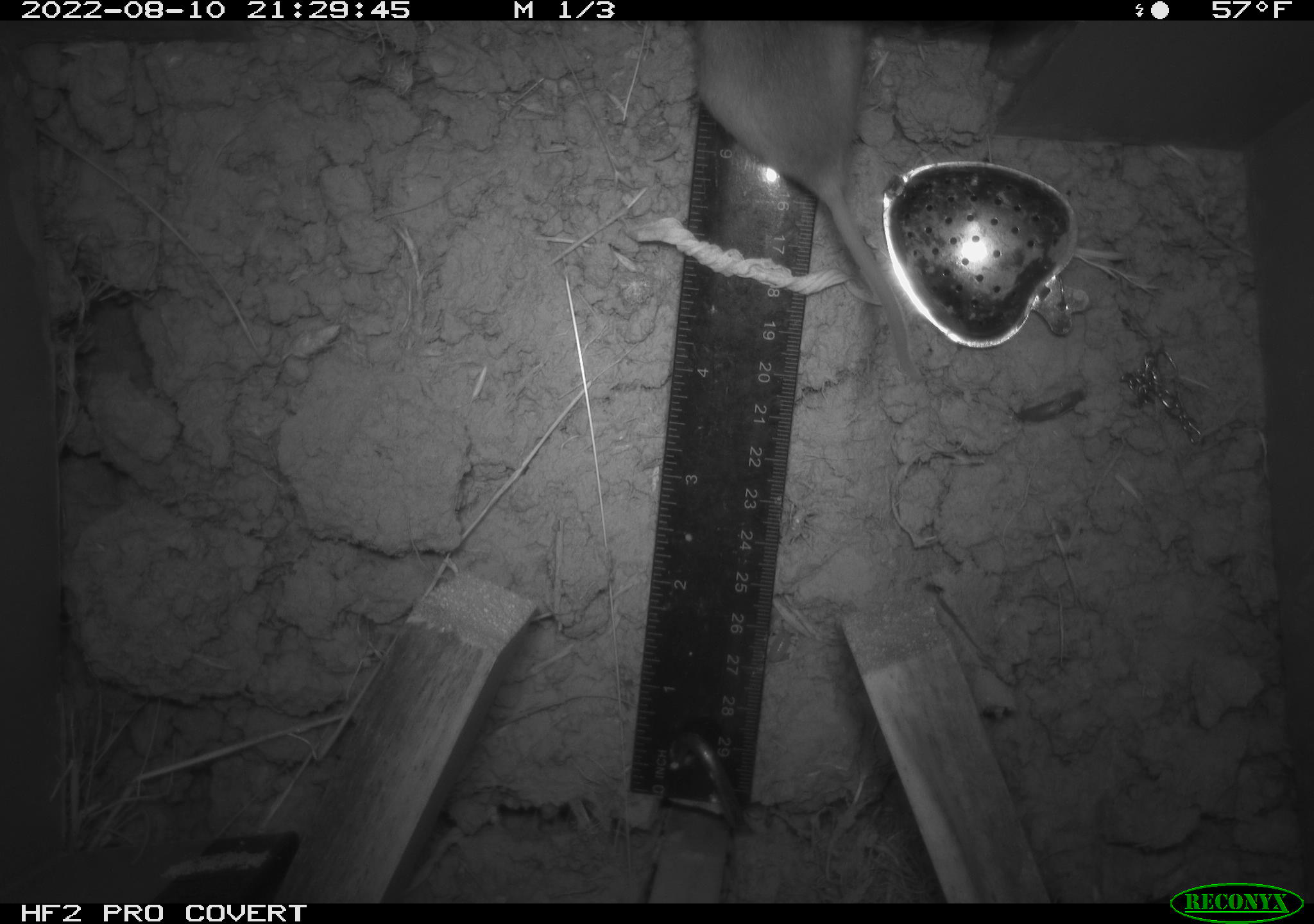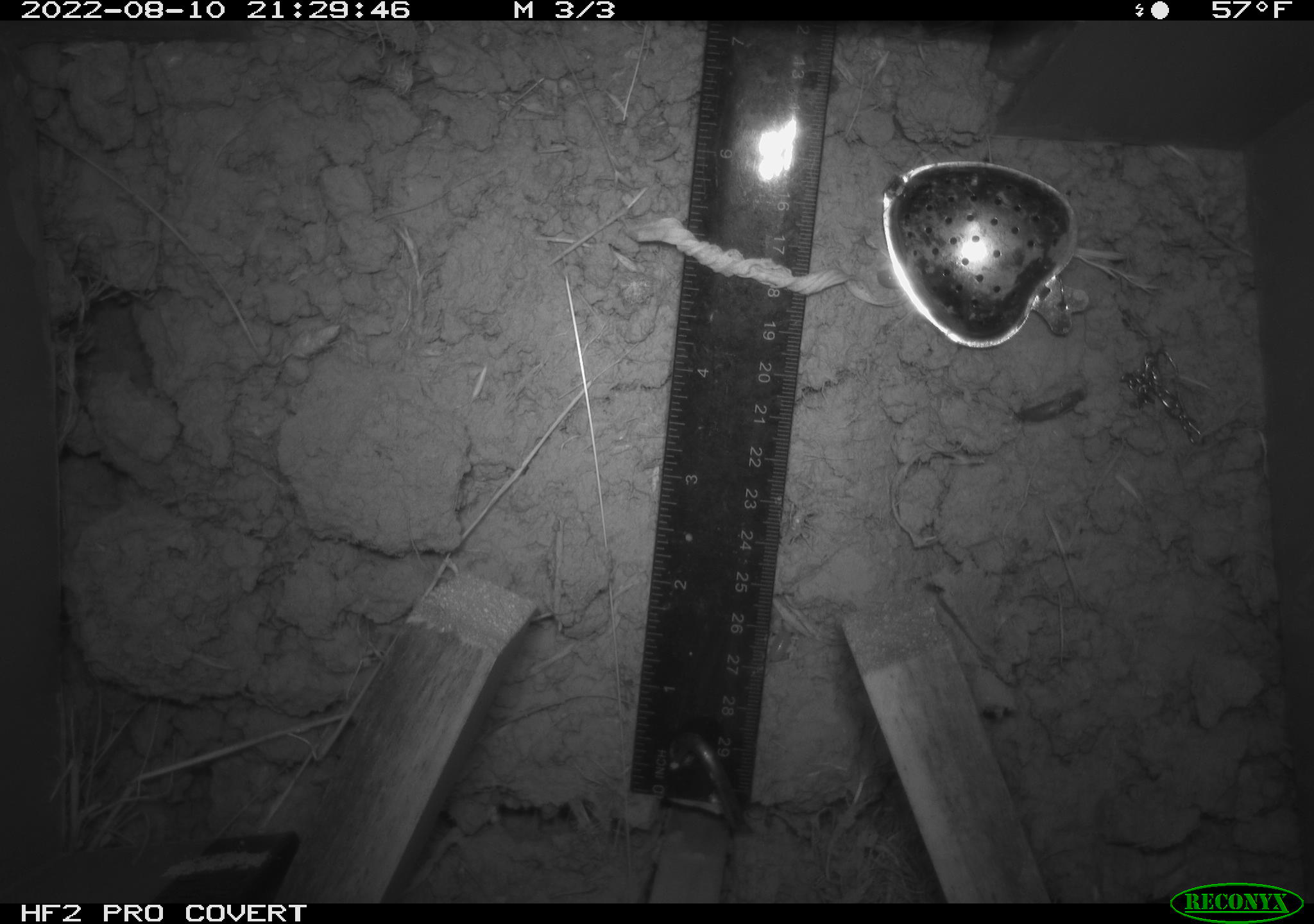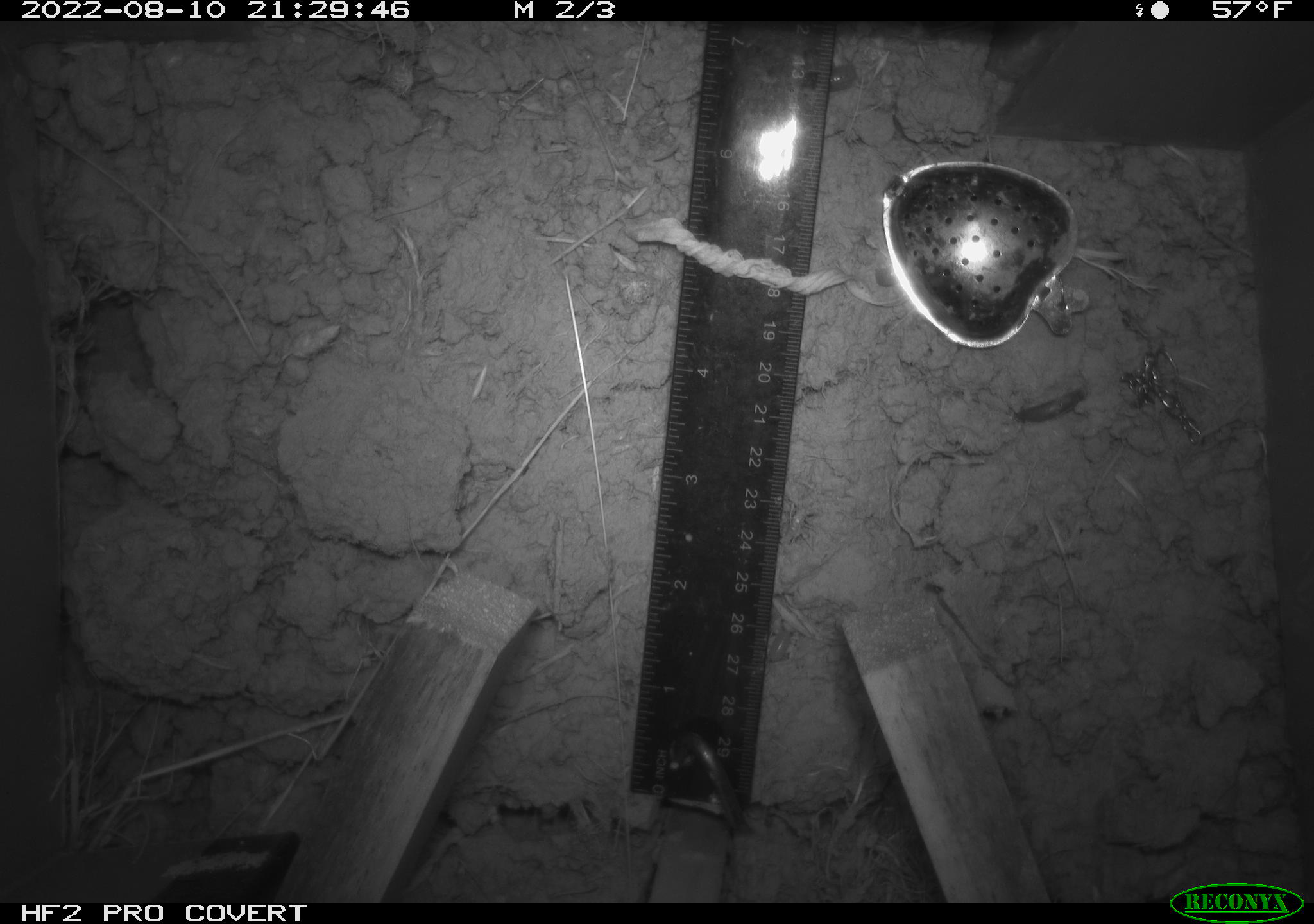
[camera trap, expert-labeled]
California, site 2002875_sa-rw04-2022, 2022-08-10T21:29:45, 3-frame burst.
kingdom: Animalia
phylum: Chordata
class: Mammalia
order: Rodentia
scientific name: Rodentia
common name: mouse species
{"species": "mouse species (Rodentia)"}